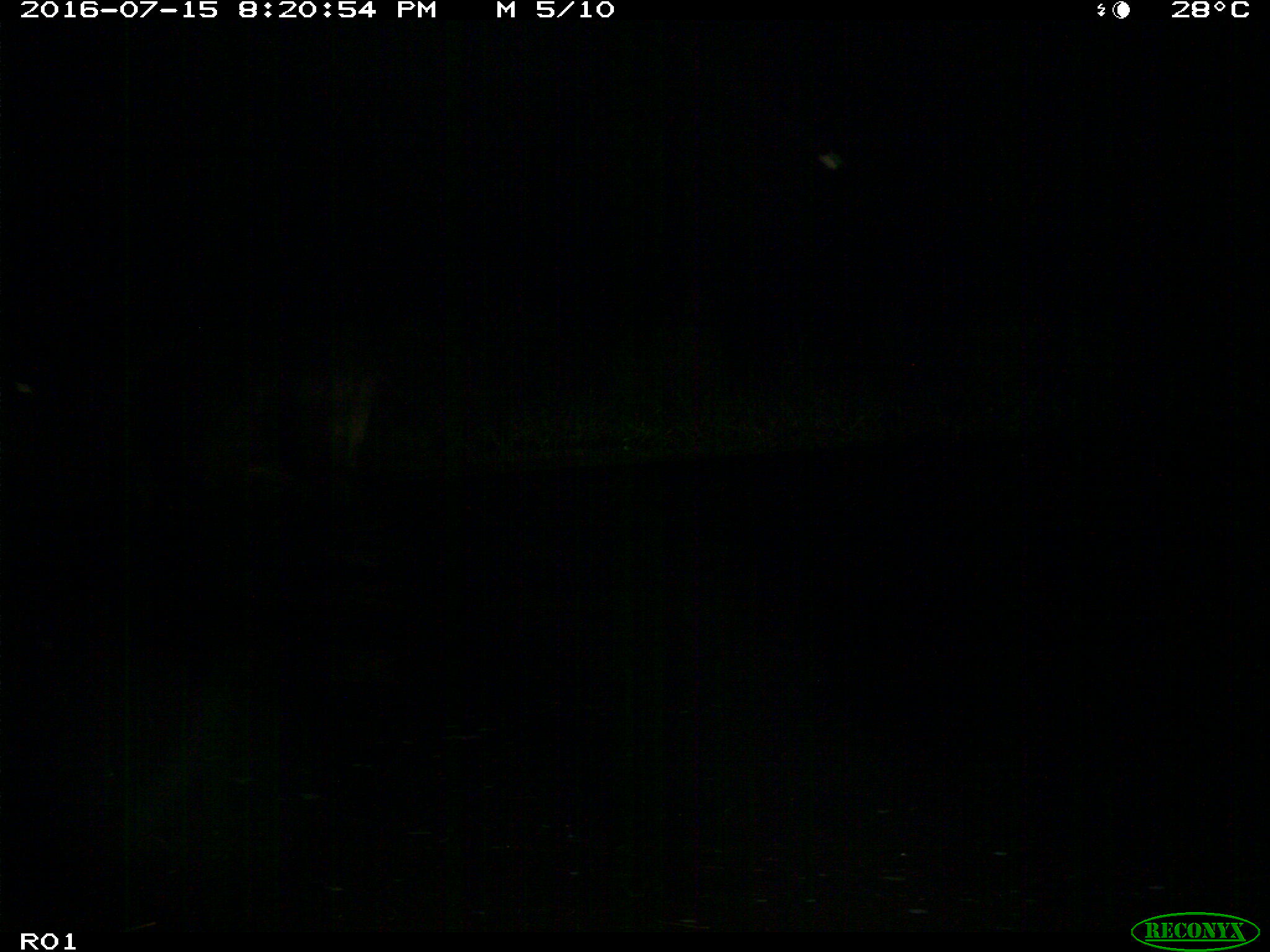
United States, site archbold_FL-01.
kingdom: Animalia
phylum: Chordata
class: Mammalia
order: Artiodactyla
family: Bovidae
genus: Bos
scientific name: Bos taurus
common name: domestic cow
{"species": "Bos taurus (domestic cow)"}